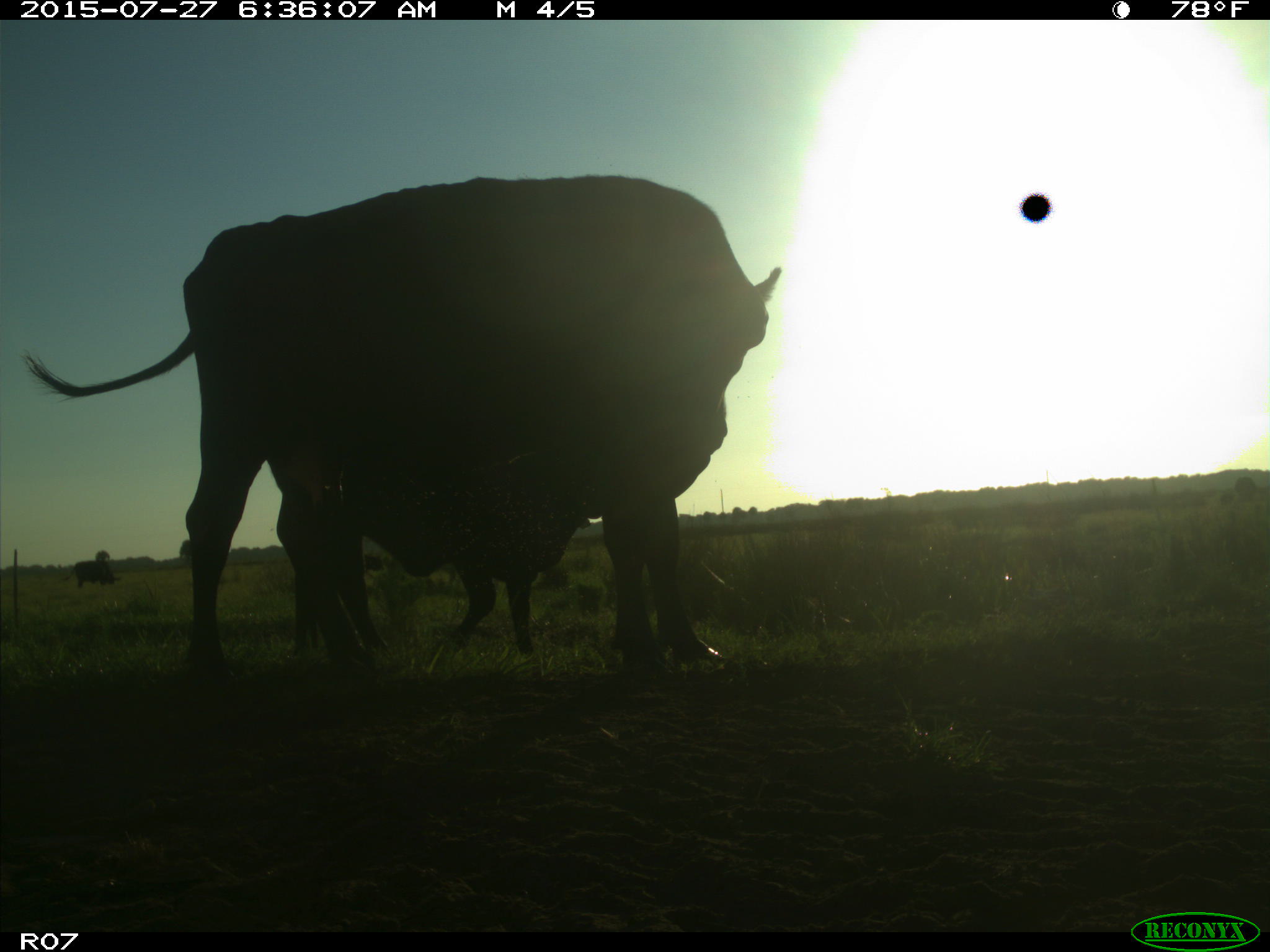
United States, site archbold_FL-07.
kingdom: Animalia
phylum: Chordata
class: Mammalia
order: Artiodactyla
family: Bovidae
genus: Bos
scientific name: Bos taurus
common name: domestic cow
Bos taurus (domestic cow).